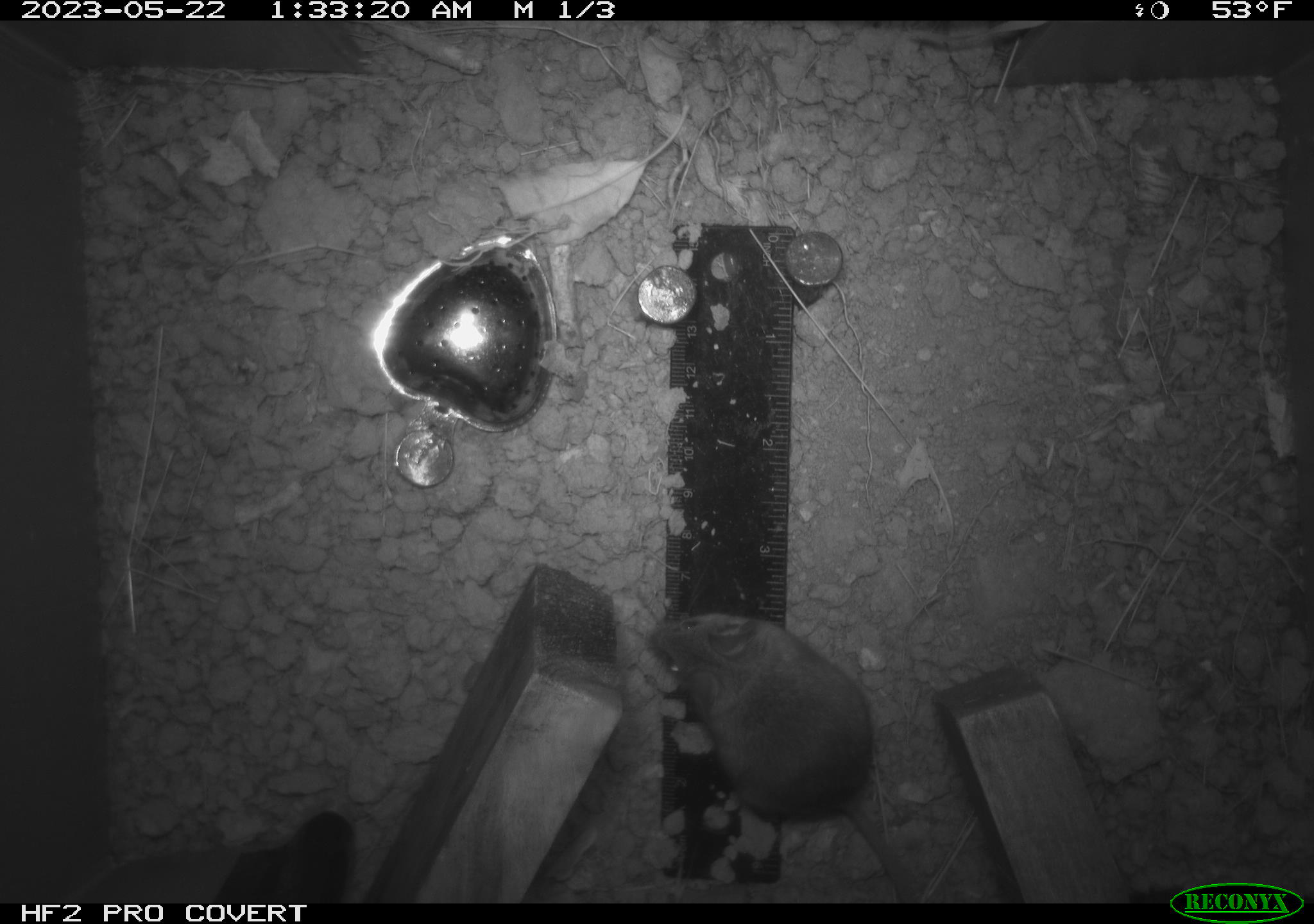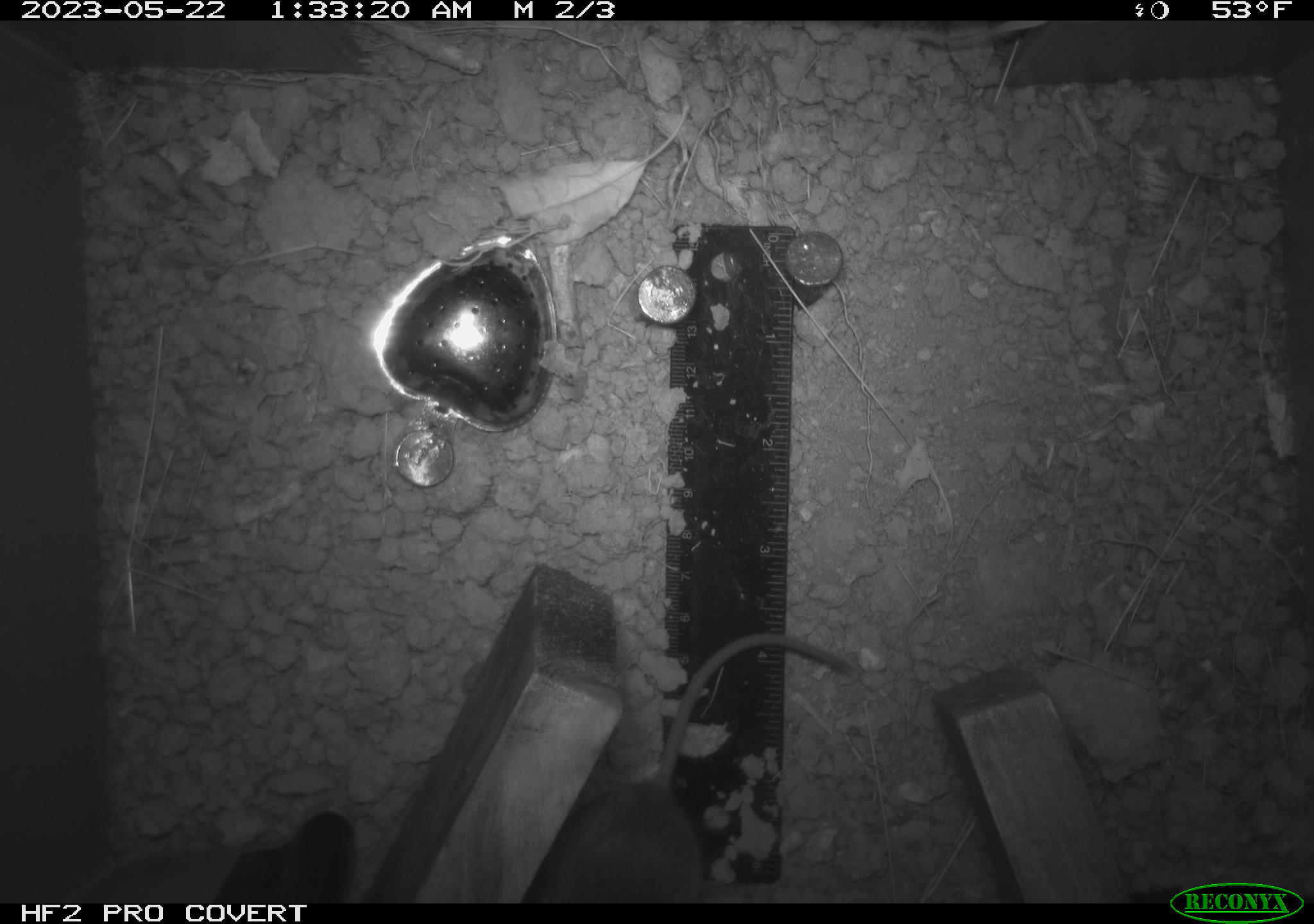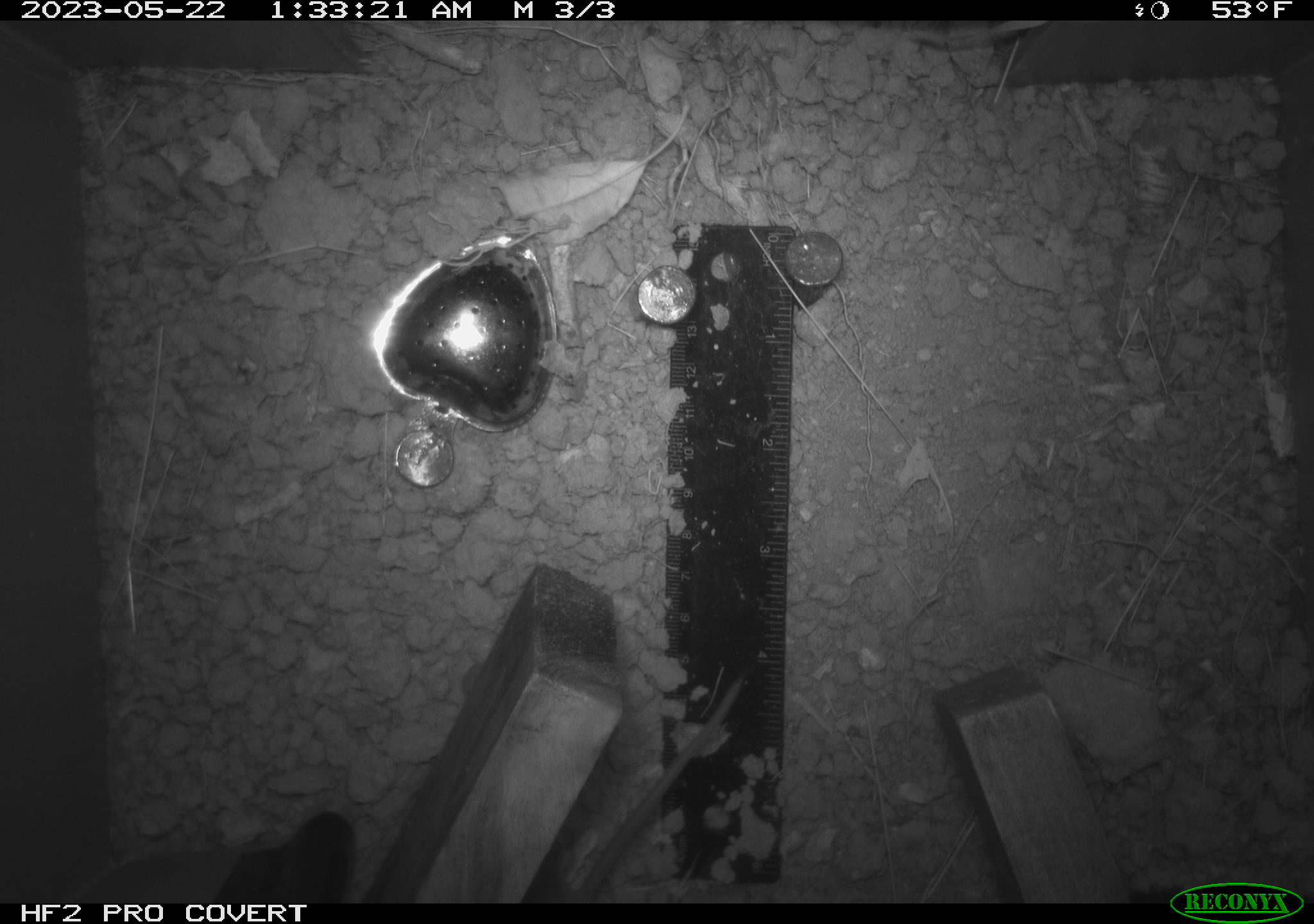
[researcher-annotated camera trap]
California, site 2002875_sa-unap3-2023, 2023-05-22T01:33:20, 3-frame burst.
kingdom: Animalia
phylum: Chordata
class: Mammalia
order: Rodentia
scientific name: Rodentia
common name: mouse species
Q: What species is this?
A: Mouse species (Rodentia).